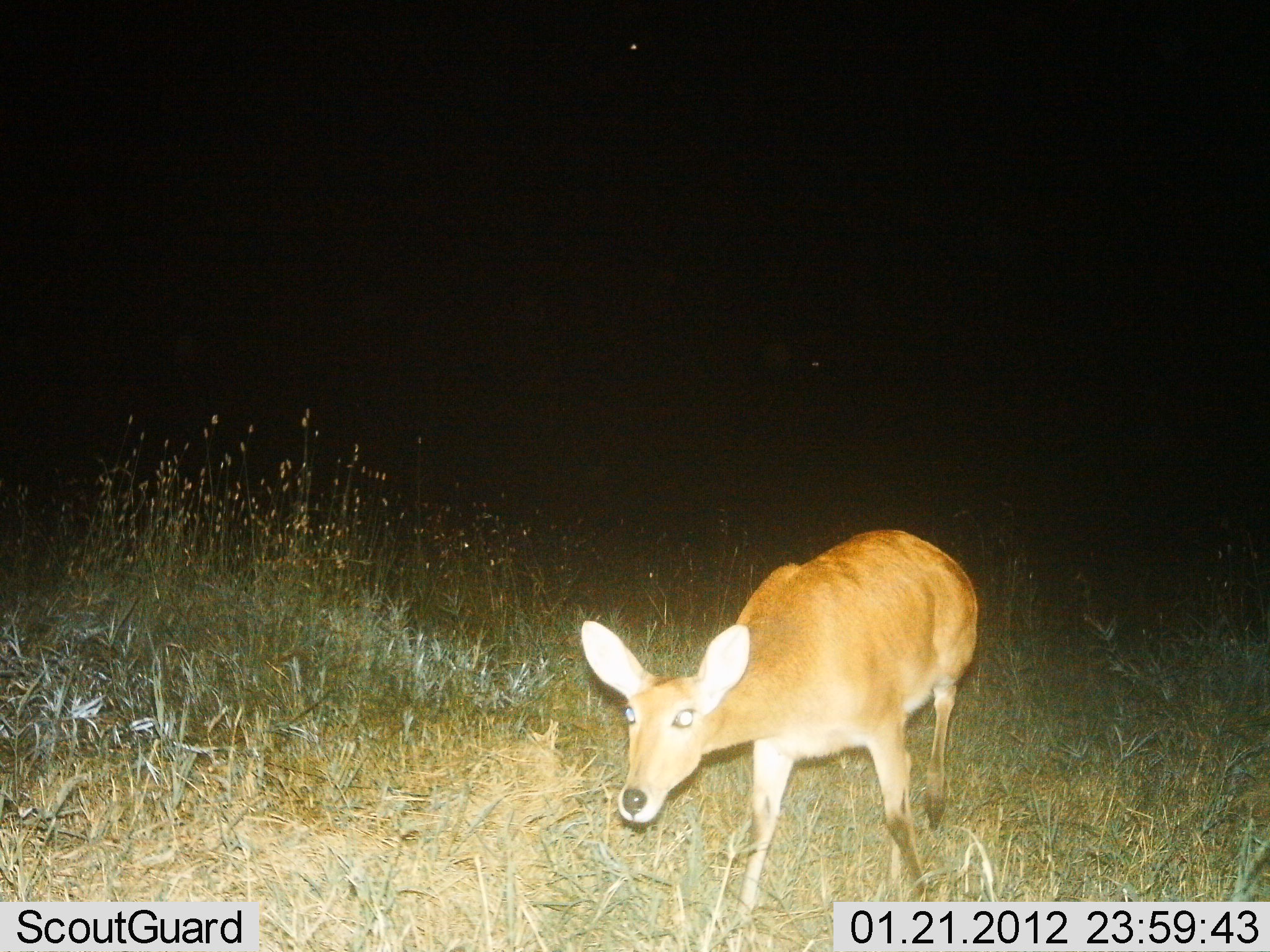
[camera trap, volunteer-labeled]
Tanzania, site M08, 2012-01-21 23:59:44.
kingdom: Animalia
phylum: Chordata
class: Mammalia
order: Artiodactyla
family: Bovidae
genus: Redunca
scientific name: Redunca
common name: reedbuck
Reedbuck (Redunca), count 1. Behavior (volunteer vote fractions): standing 20%, resting 0%, moving 73%, interacting 0%. Young present (vote fraction): 0%. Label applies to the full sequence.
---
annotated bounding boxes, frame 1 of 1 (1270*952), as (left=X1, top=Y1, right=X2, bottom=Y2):
animal: (left=581, top=529, right=982, bottom=913)